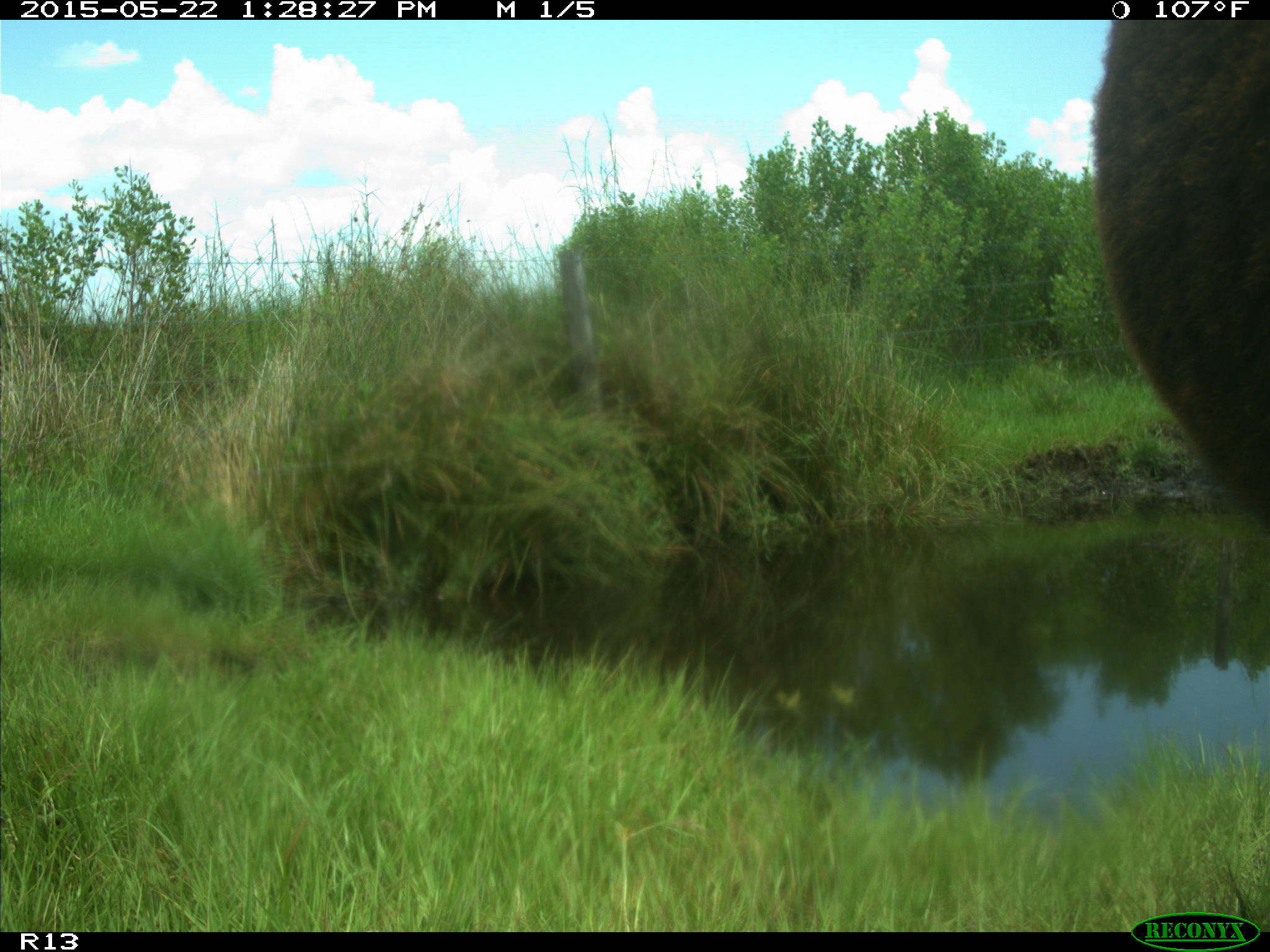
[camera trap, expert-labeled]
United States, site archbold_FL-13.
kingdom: Animalia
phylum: Chordata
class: Mammalia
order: Artiodactyla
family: Bovidae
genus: Bos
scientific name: Bos taurus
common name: domestic cow